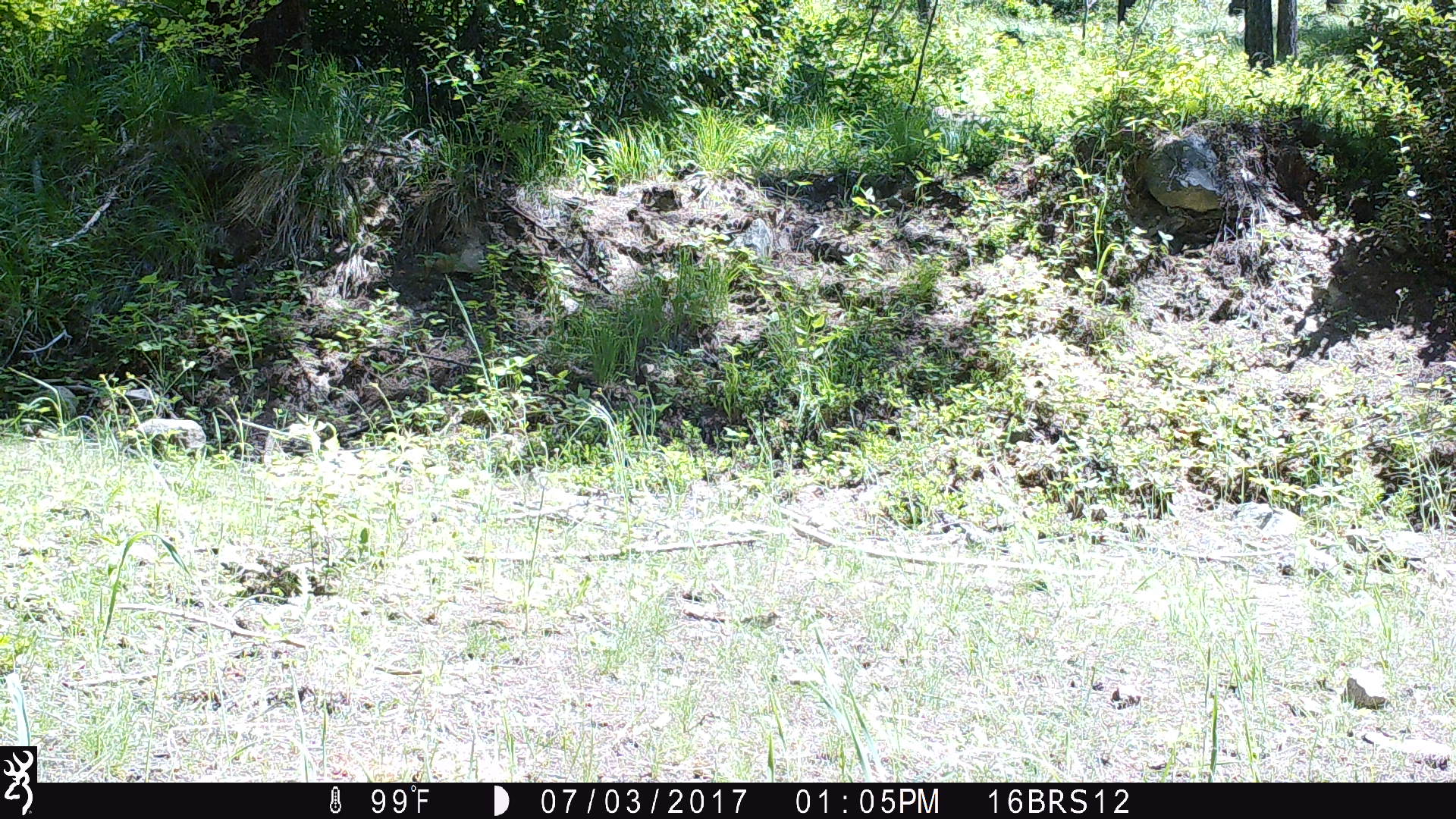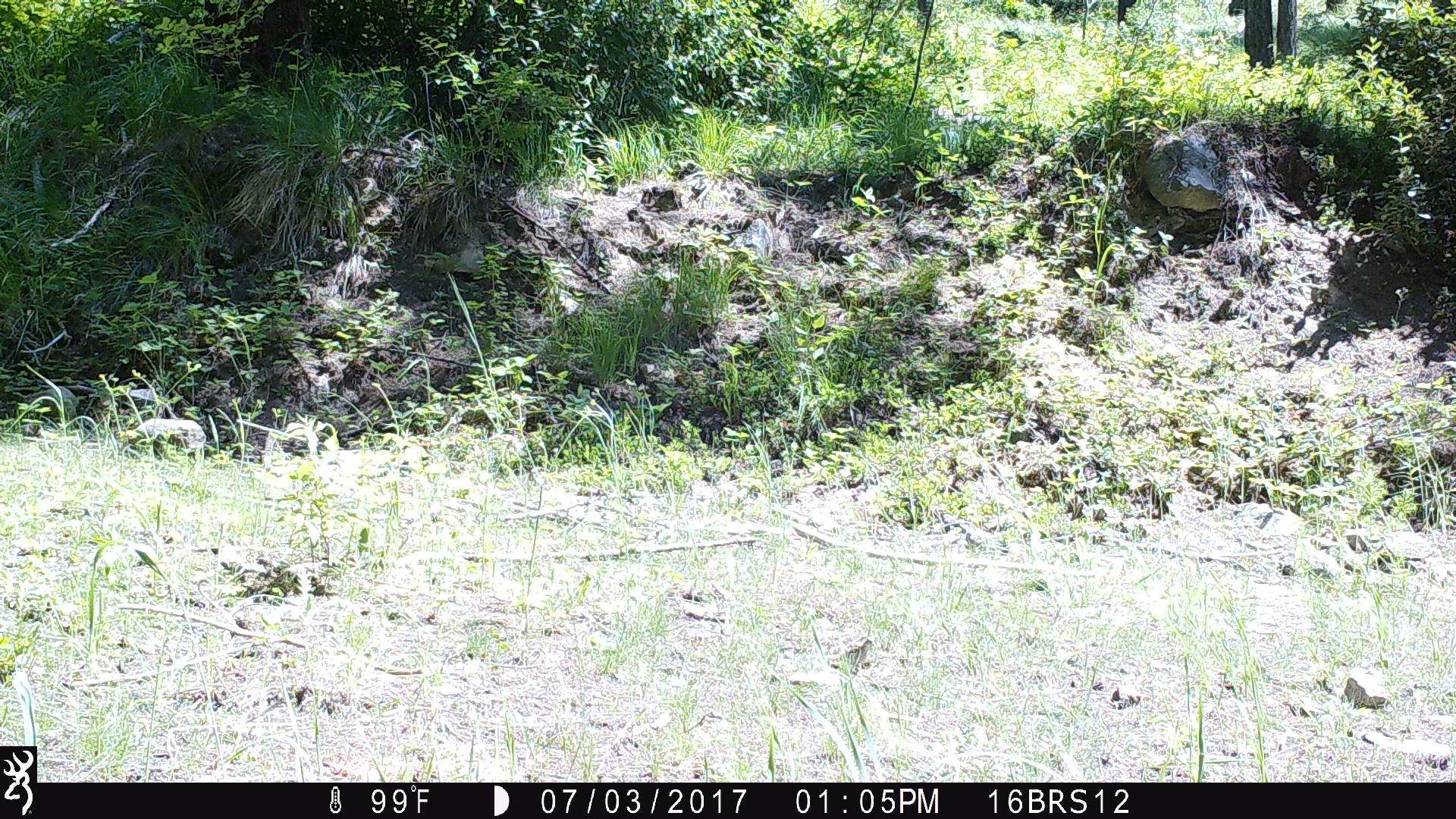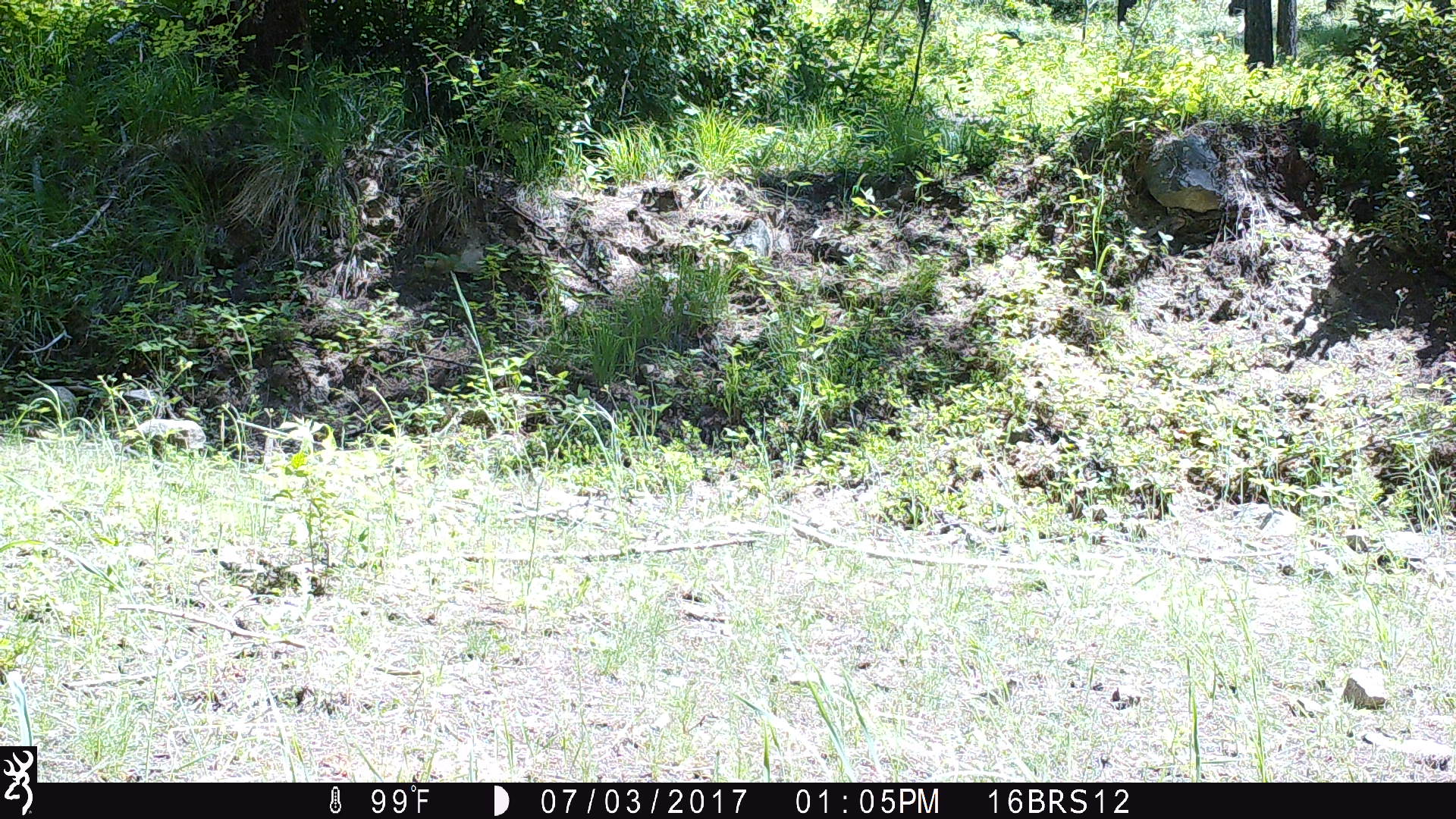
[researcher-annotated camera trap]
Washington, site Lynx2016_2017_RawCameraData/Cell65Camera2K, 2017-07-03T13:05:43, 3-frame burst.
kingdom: Animalia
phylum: Chordata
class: Aves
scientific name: Aves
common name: birds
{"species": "Aves (birds)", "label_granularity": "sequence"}